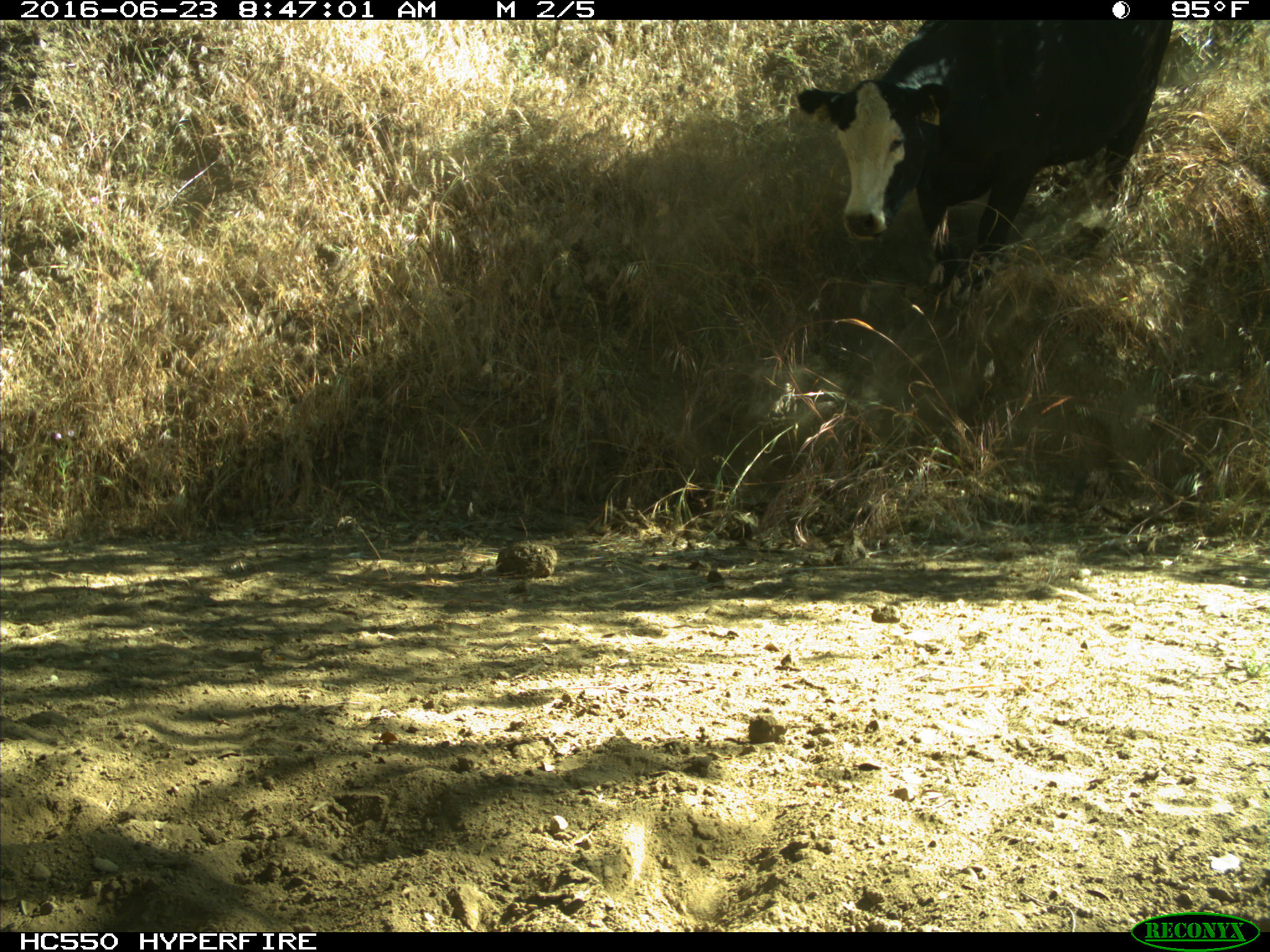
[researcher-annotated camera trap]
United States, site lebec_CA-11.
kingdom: Animalia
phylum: Chordata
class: Mammalia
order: Artiodactyla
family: Bovidae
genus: Bos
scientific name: Bos taurus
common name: domestic cow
Bos taurus (domestic cow).